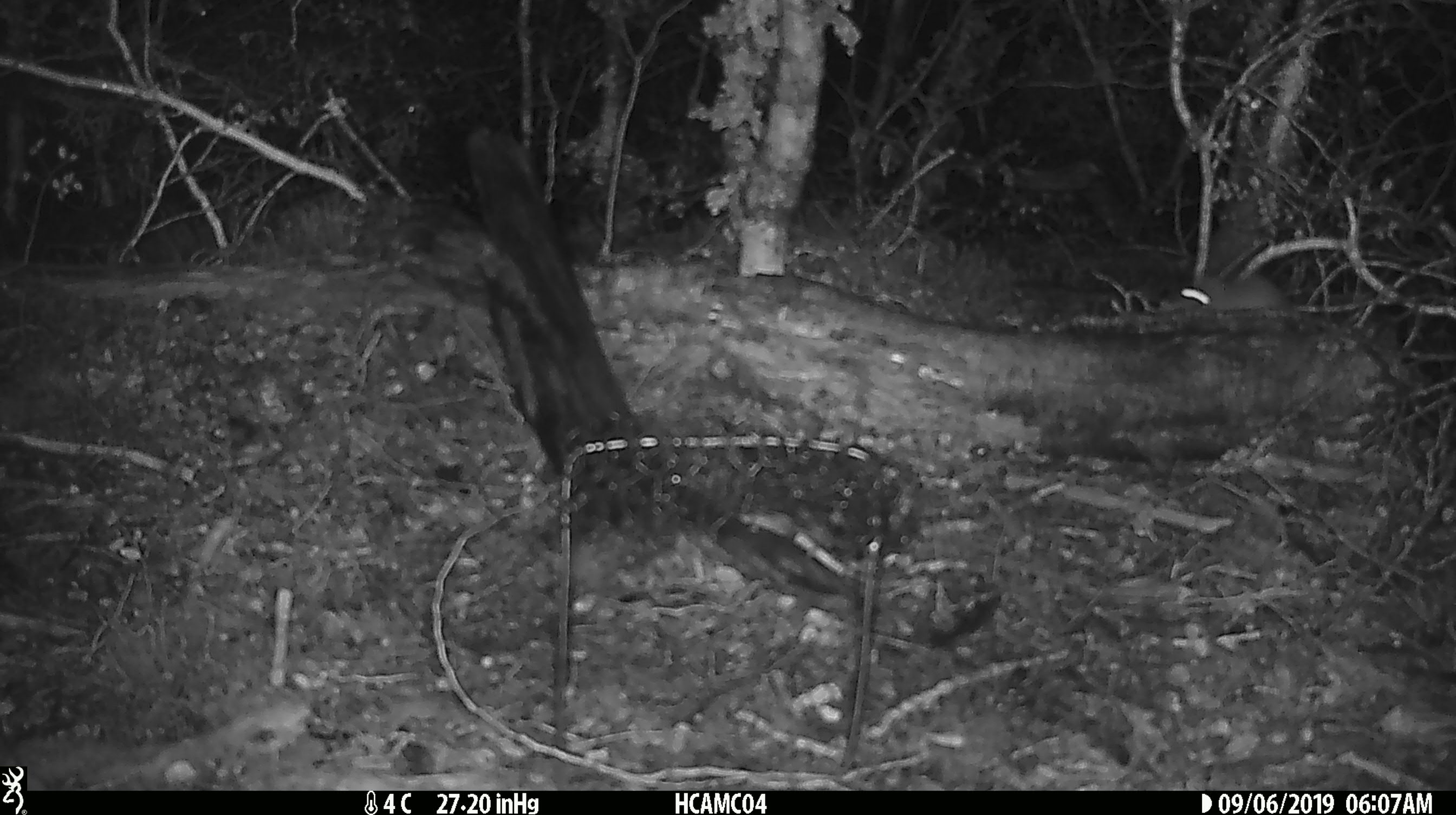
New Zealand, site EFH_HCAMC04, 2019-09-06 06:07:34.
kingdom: Animalia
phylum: Chordata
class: Mammalia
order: Rodentia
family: Muridae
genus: Mus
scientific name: Mus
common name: mouse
Mouse (Mus).